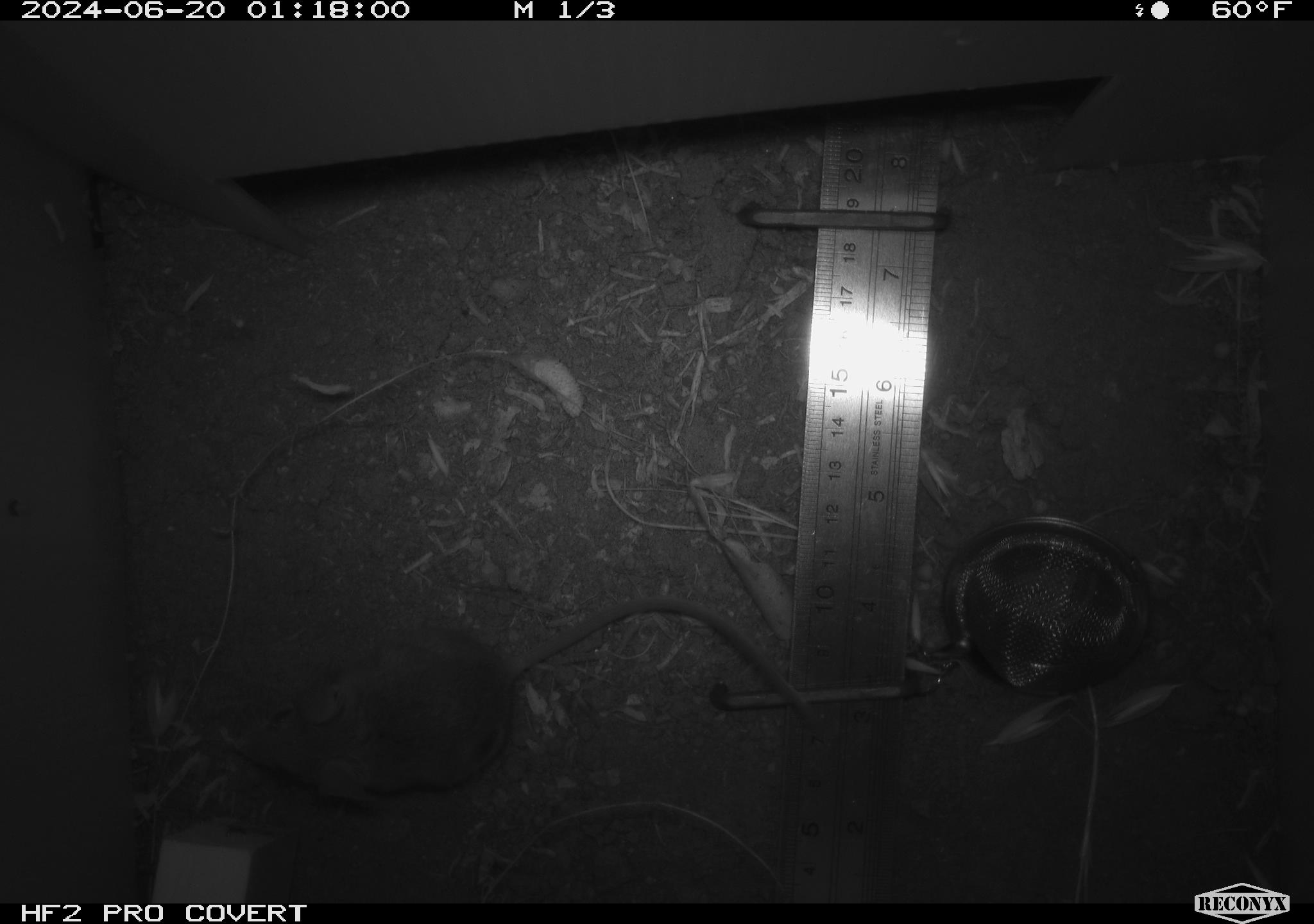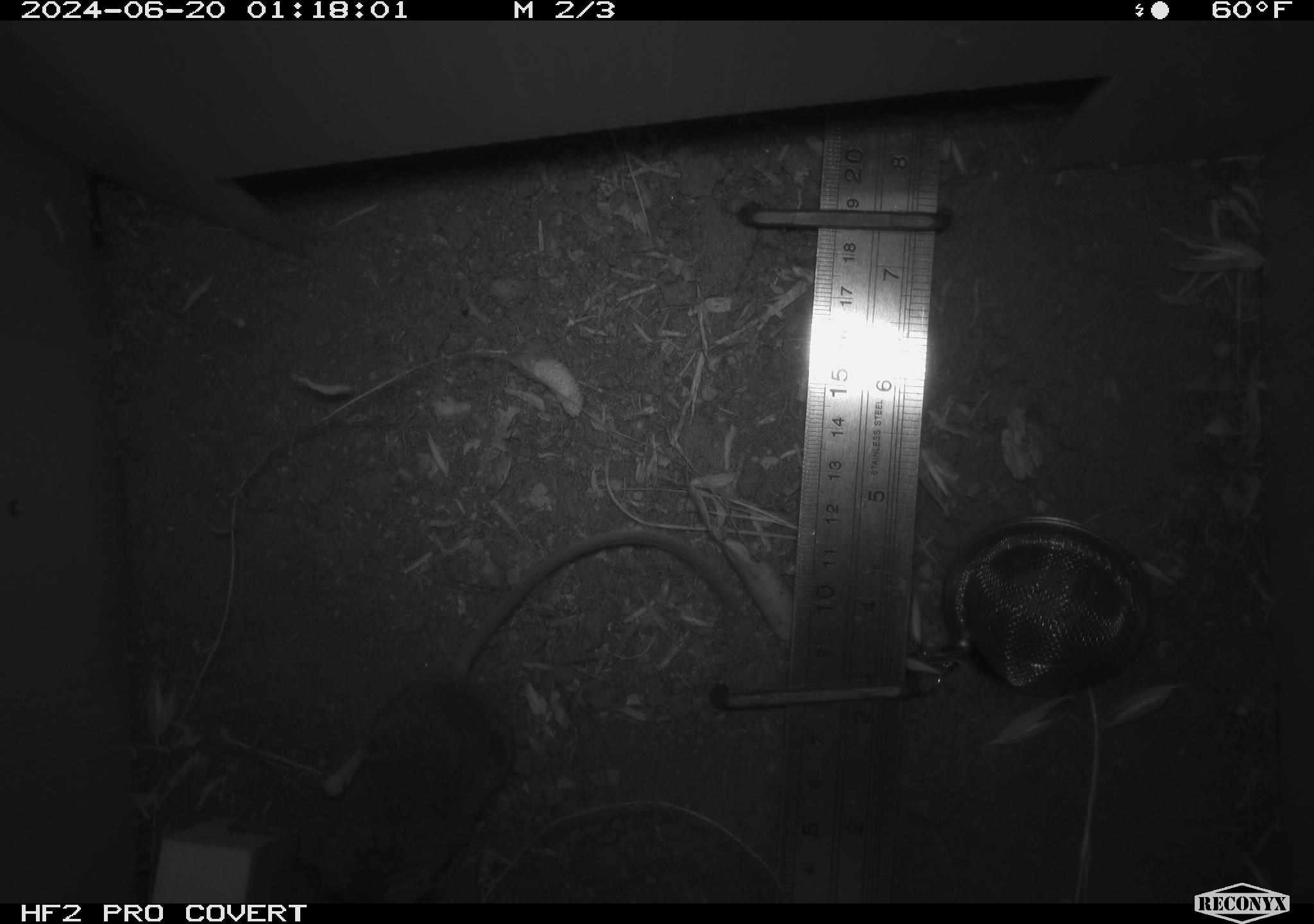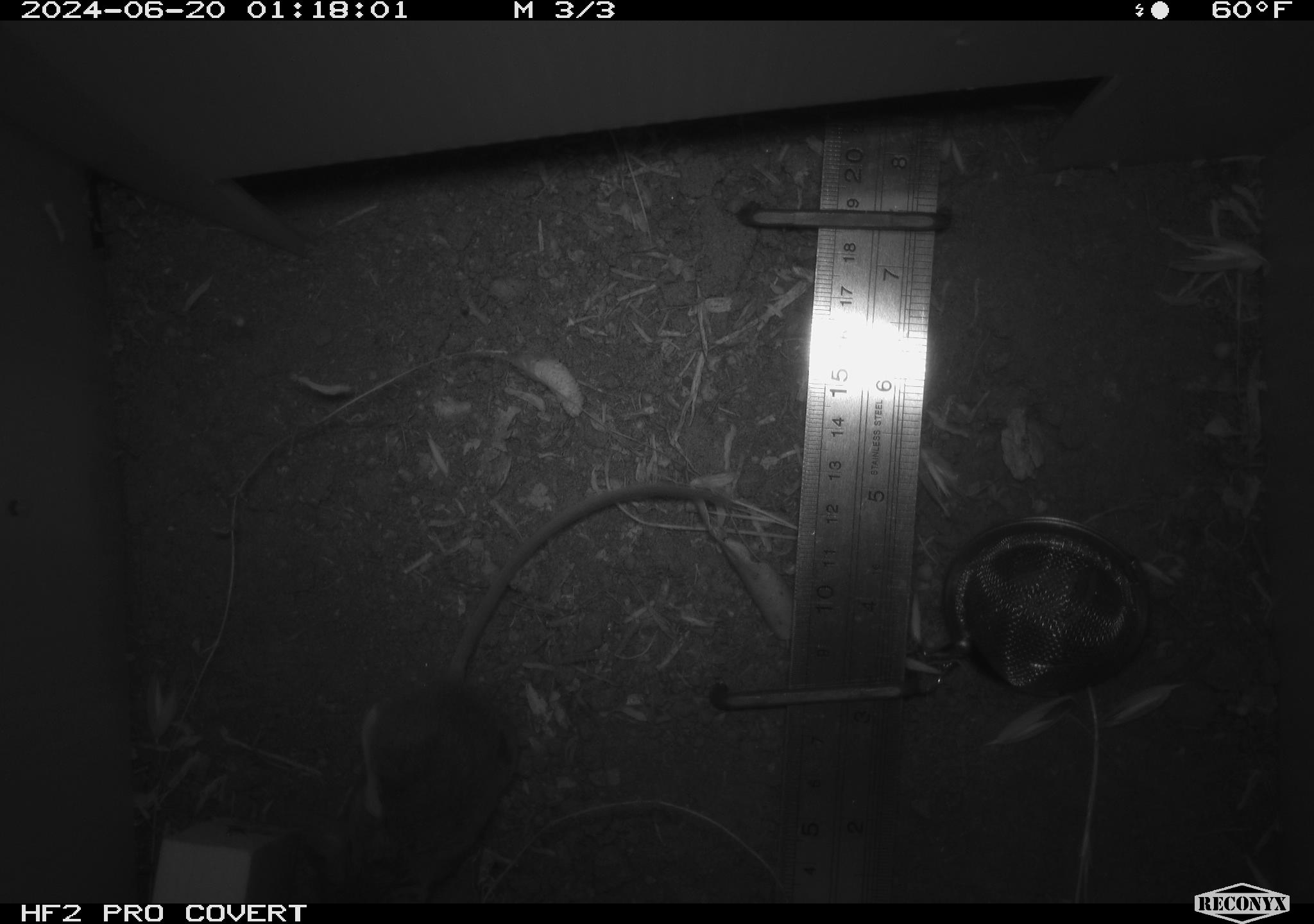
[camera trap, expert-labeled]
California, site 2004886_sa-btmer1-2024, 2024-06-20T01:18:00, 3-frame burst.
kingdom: Animalia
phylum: Chordata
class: Mammalia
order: Rodentia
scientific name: Rodentia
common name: mouse species